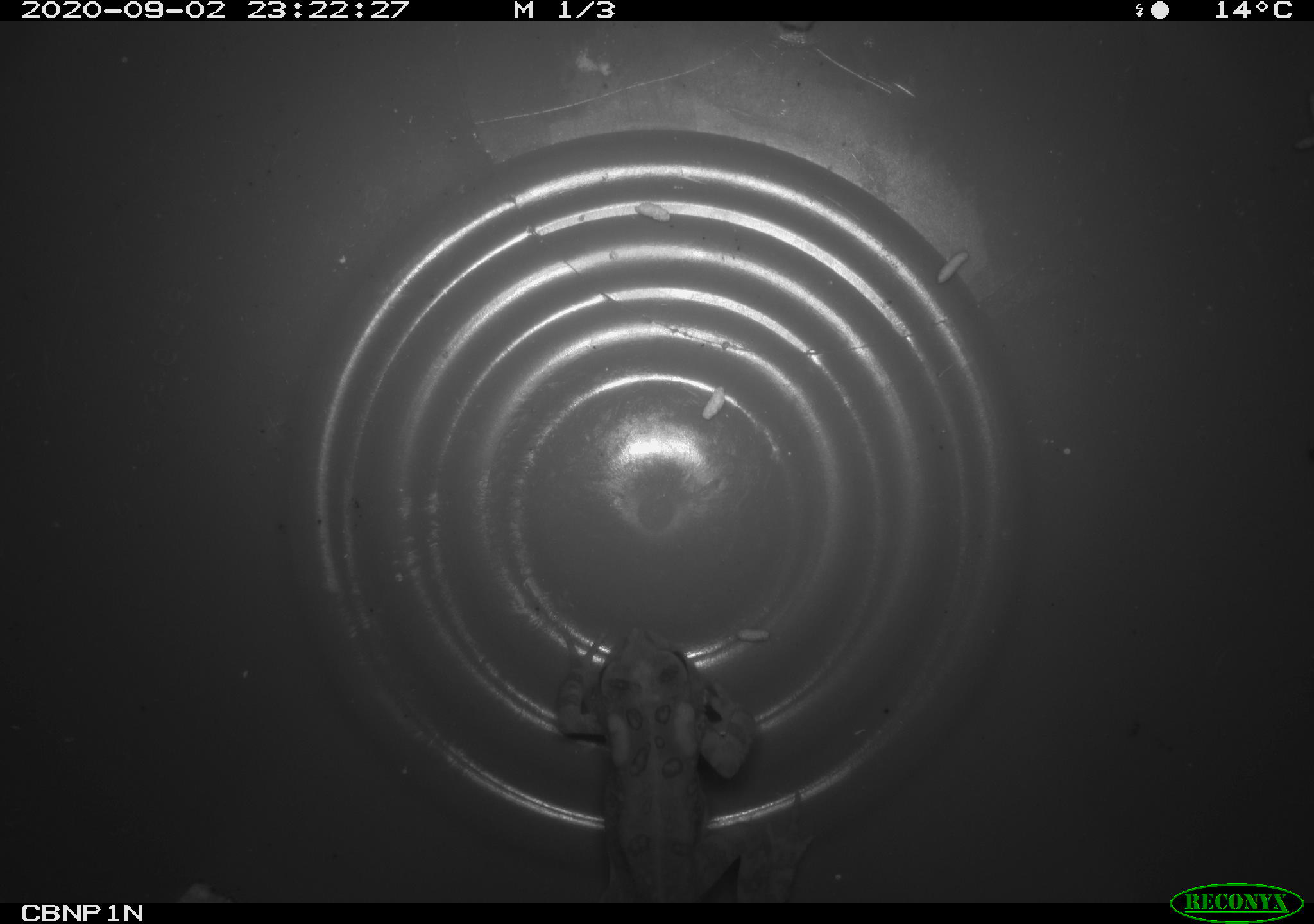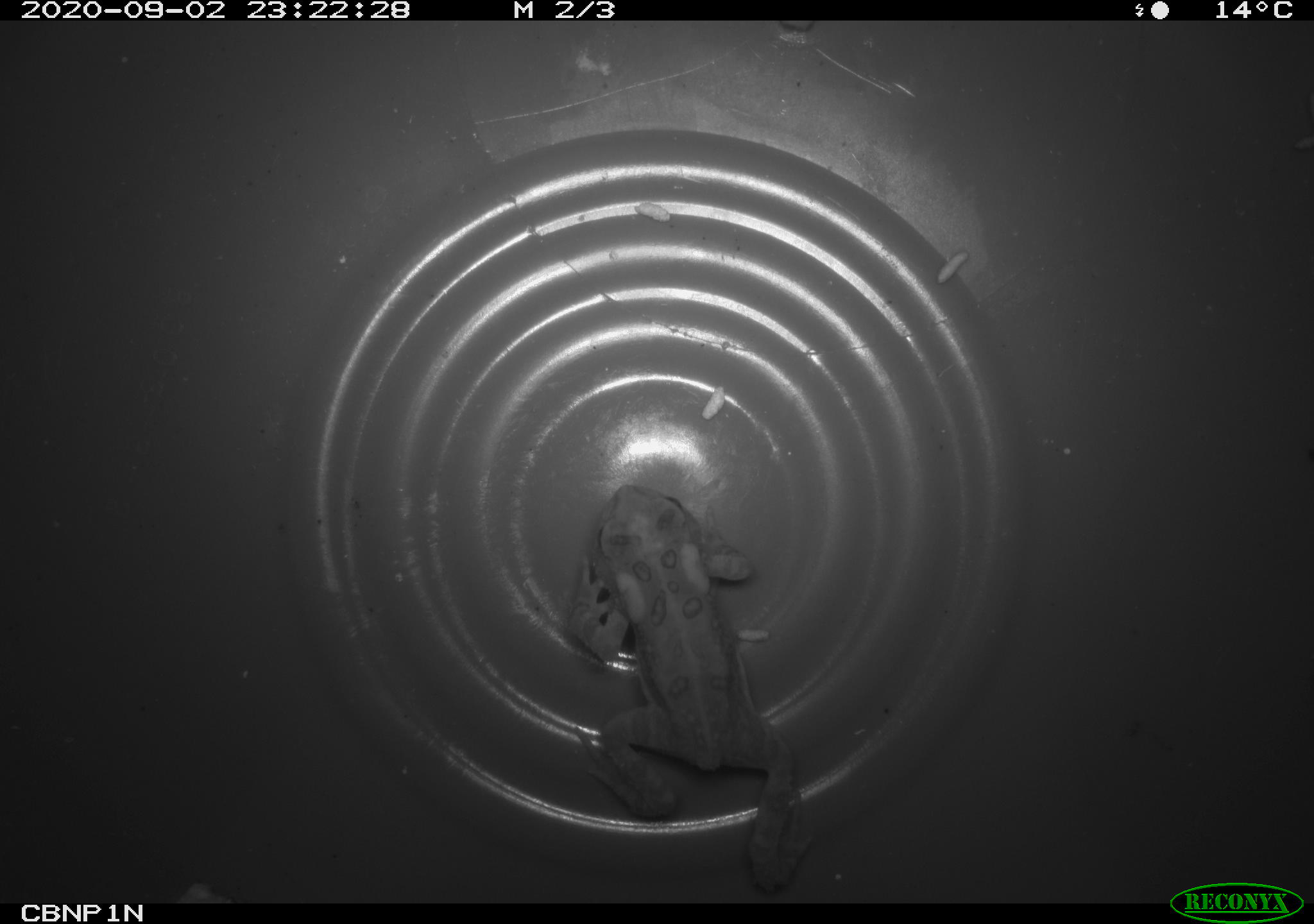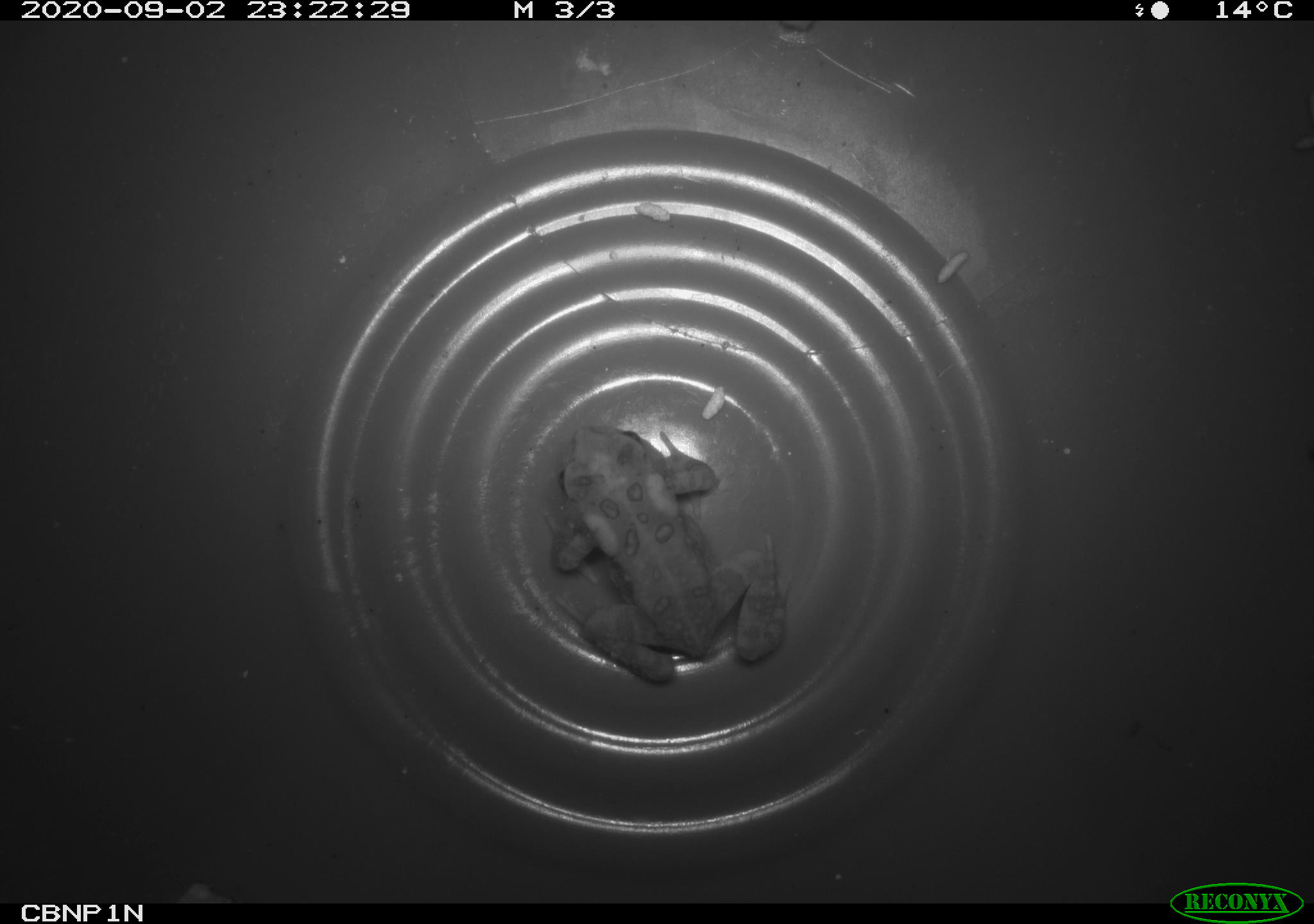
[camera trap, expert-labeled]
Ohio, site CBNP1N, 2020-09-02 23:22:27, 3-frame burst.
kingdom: Animalia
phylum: Chordata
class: Amphibia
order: Anura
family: Bufonidae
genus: Anaxyrus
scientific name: Anaxyrus americanus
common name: american toad